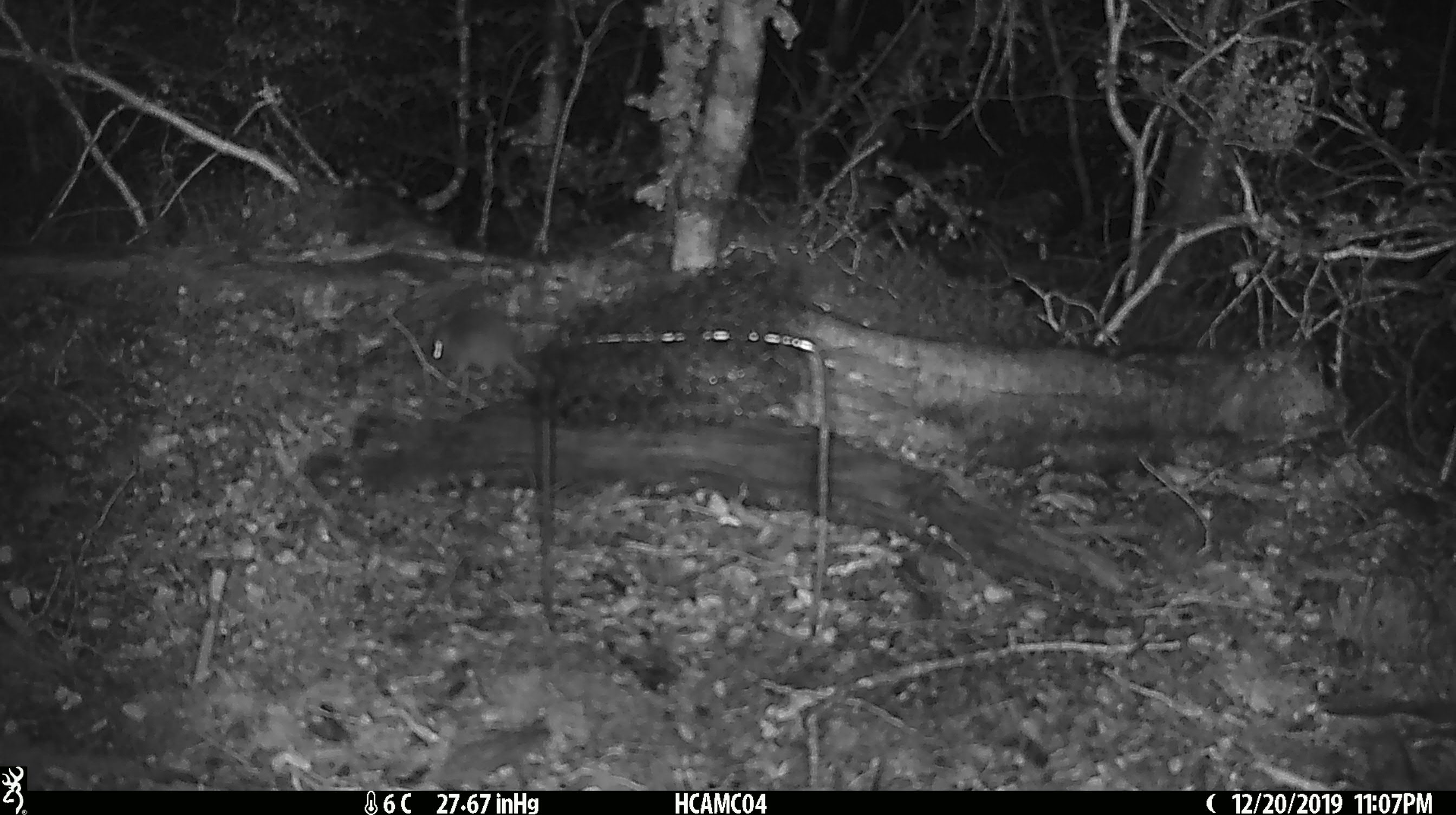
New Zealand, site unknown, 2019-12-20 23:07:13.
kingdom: Animalia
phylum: Chordata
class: Mammalia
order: Rodentia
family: Muridae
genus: Mus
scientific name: Mus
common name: mouse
Mouse (Mus).